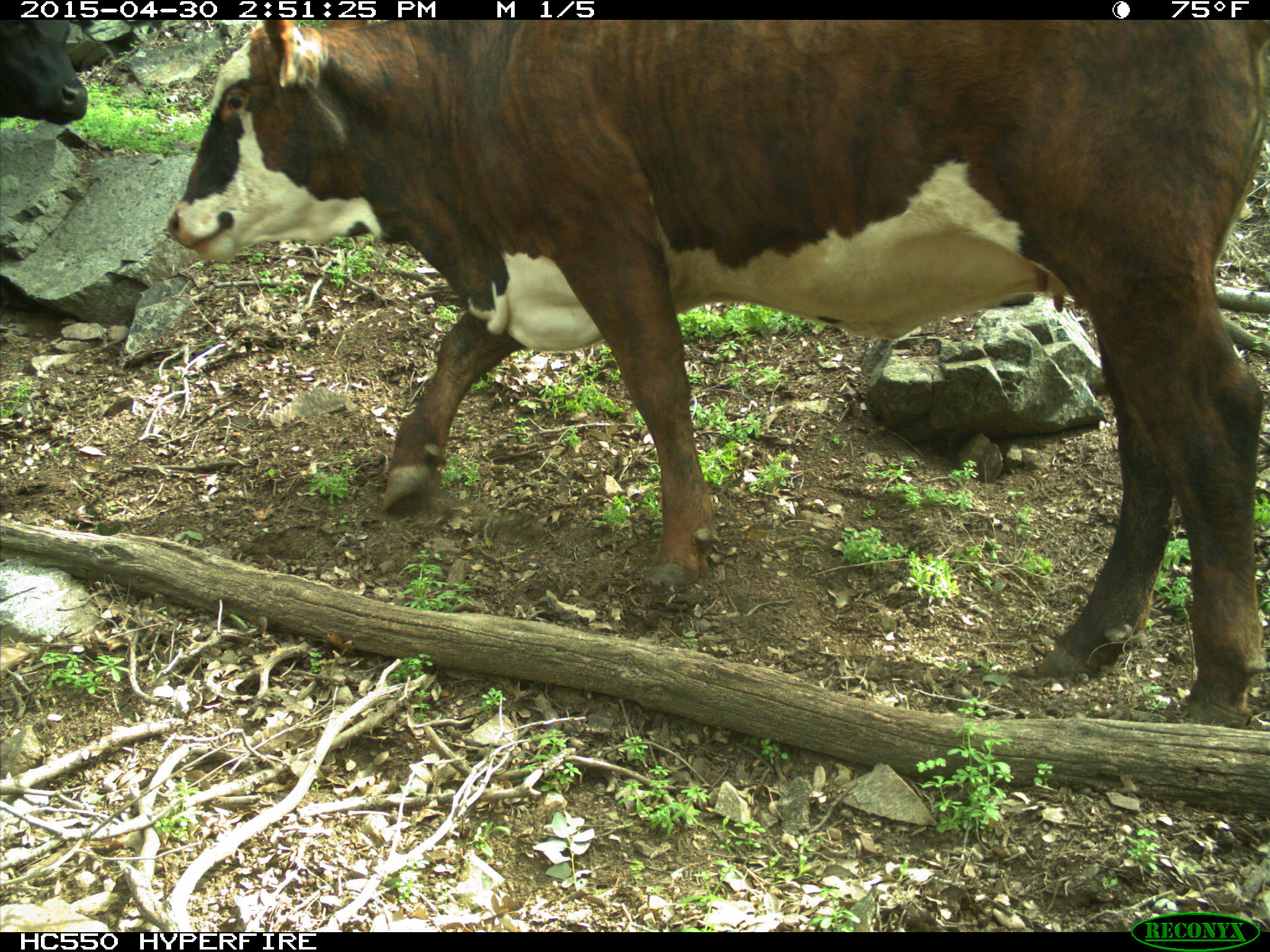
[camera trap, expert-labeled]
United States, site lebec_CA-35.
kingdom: Animalia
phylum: Chordata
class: Mammalia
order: Artiodactyla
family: Bovidae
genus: Bos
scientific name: Bos taurus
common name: domestic cow